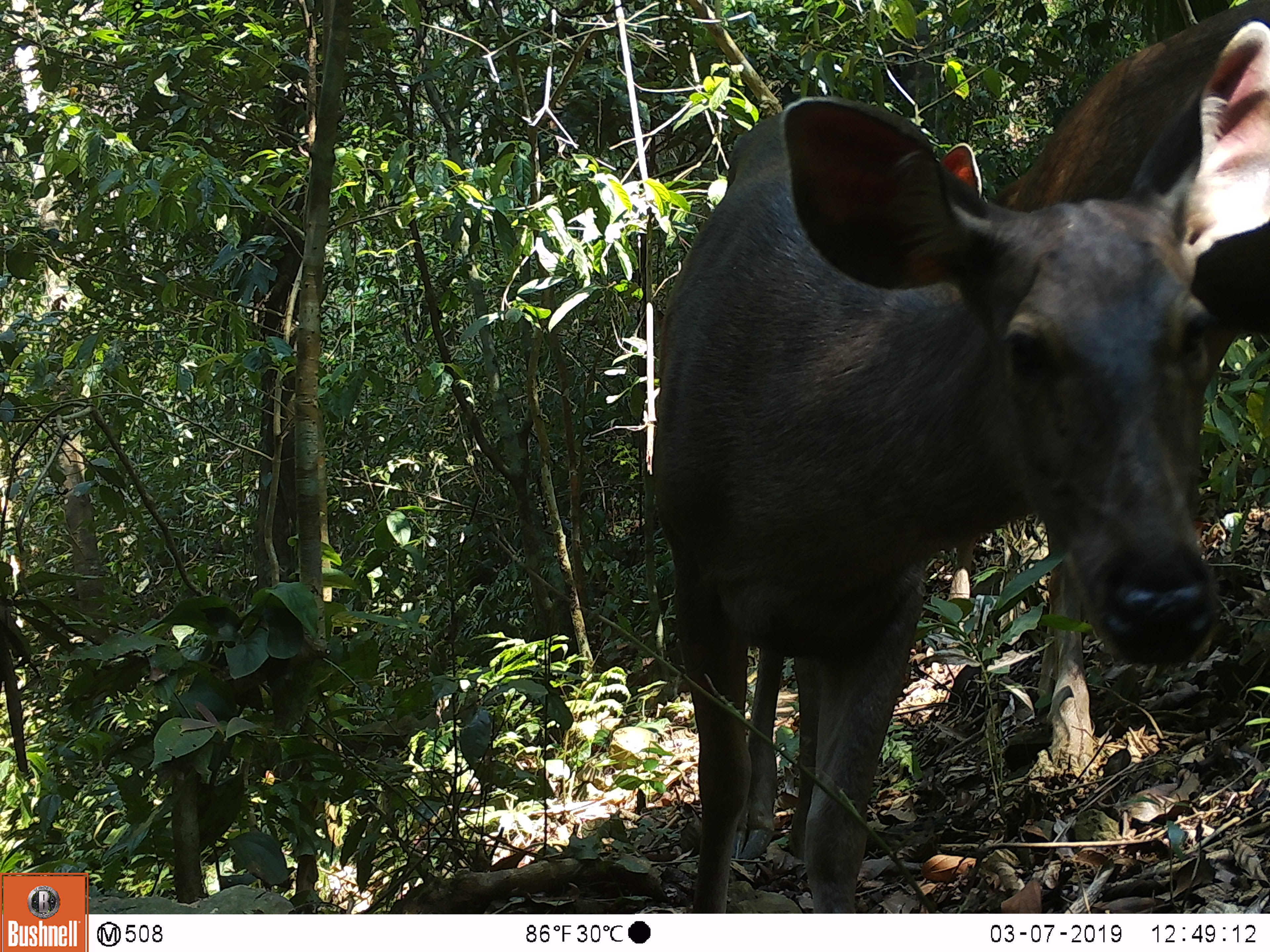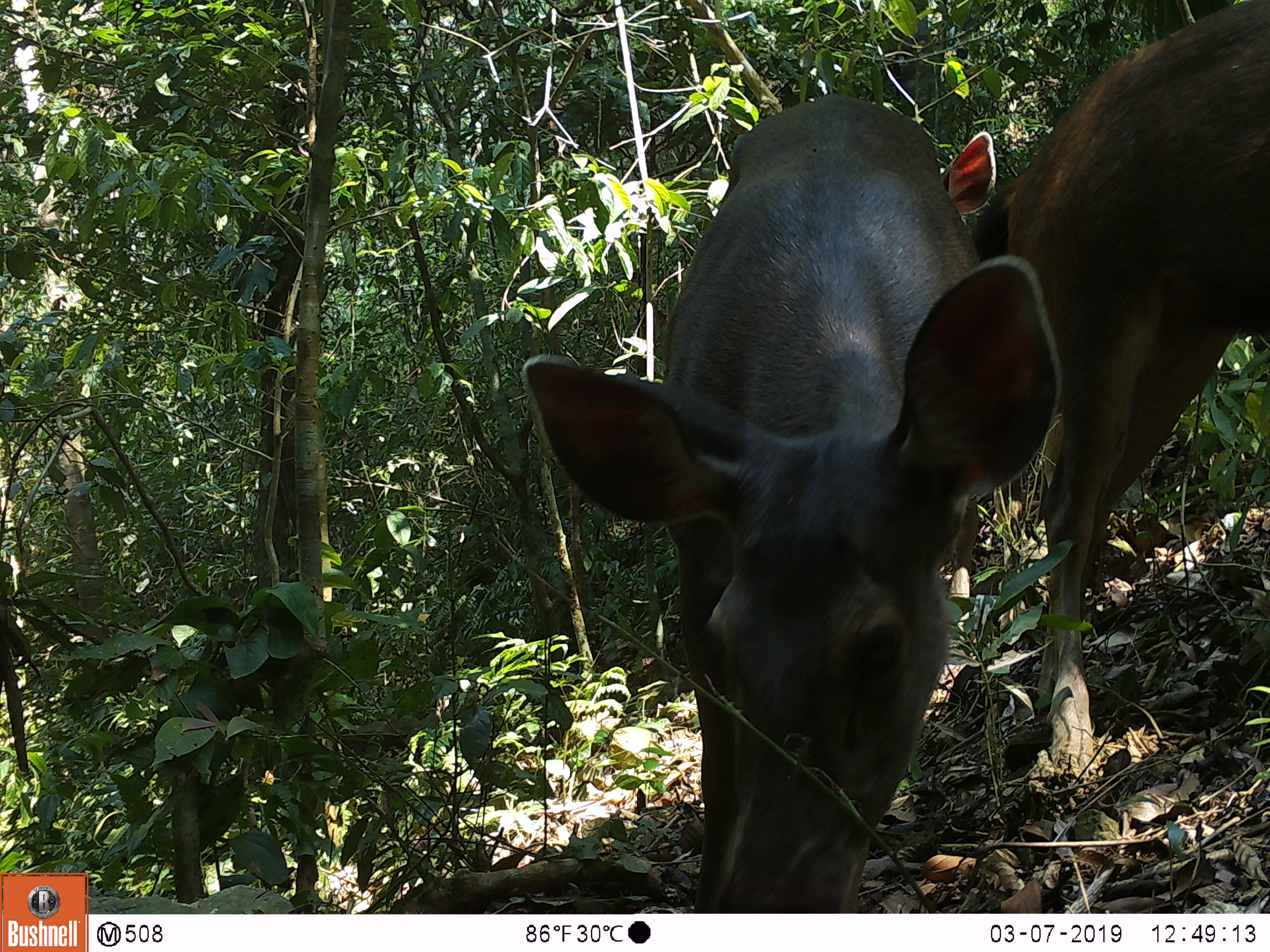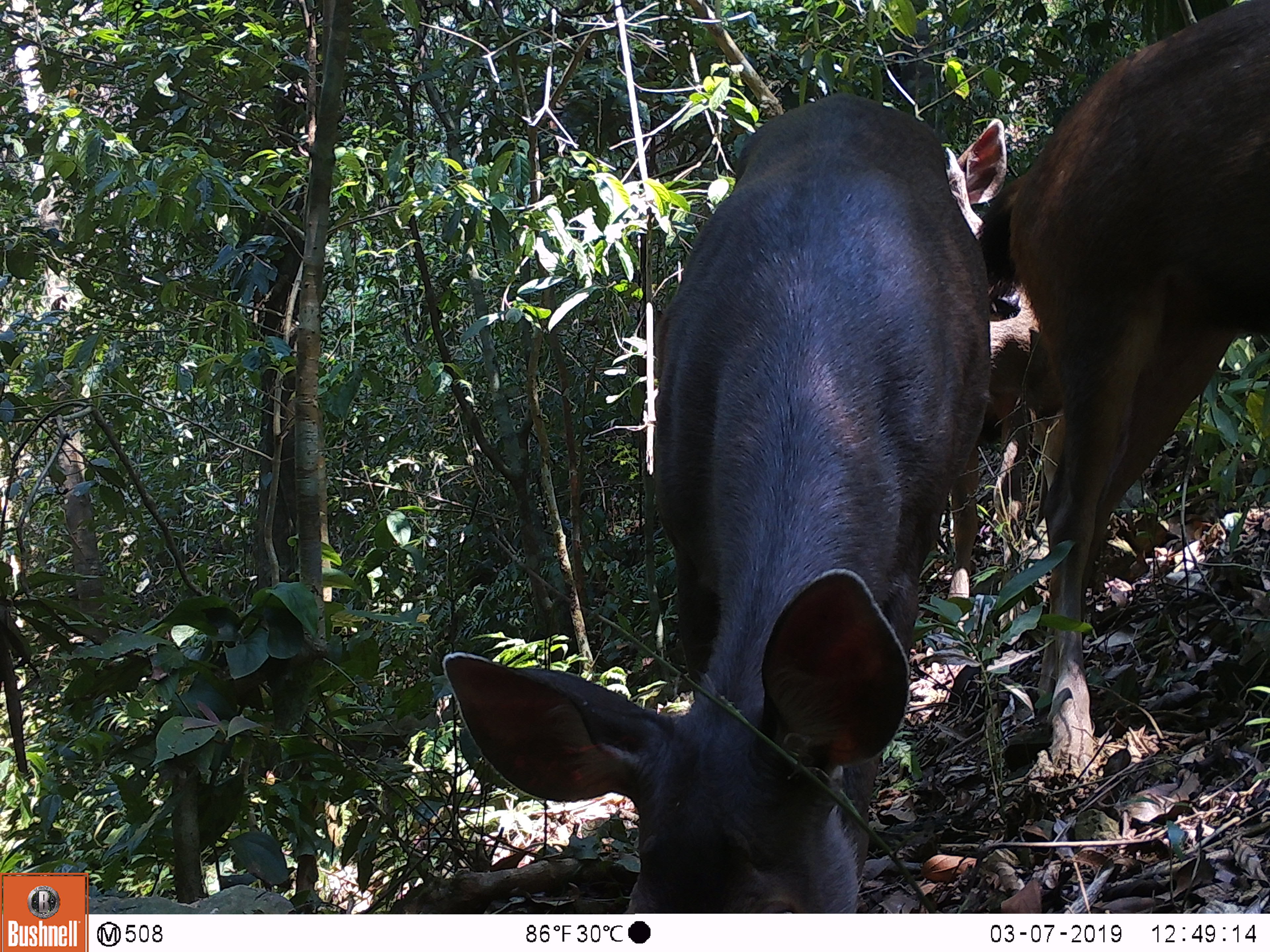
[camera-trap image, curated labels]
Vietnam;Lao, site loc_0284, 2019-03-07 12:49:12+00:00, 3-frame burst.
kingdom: Animalia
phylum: Chordata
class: Mammalia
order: Artiodactyla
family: Cervidae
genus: Rusa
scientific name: Rusa unicolor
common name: sambar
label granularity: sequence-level